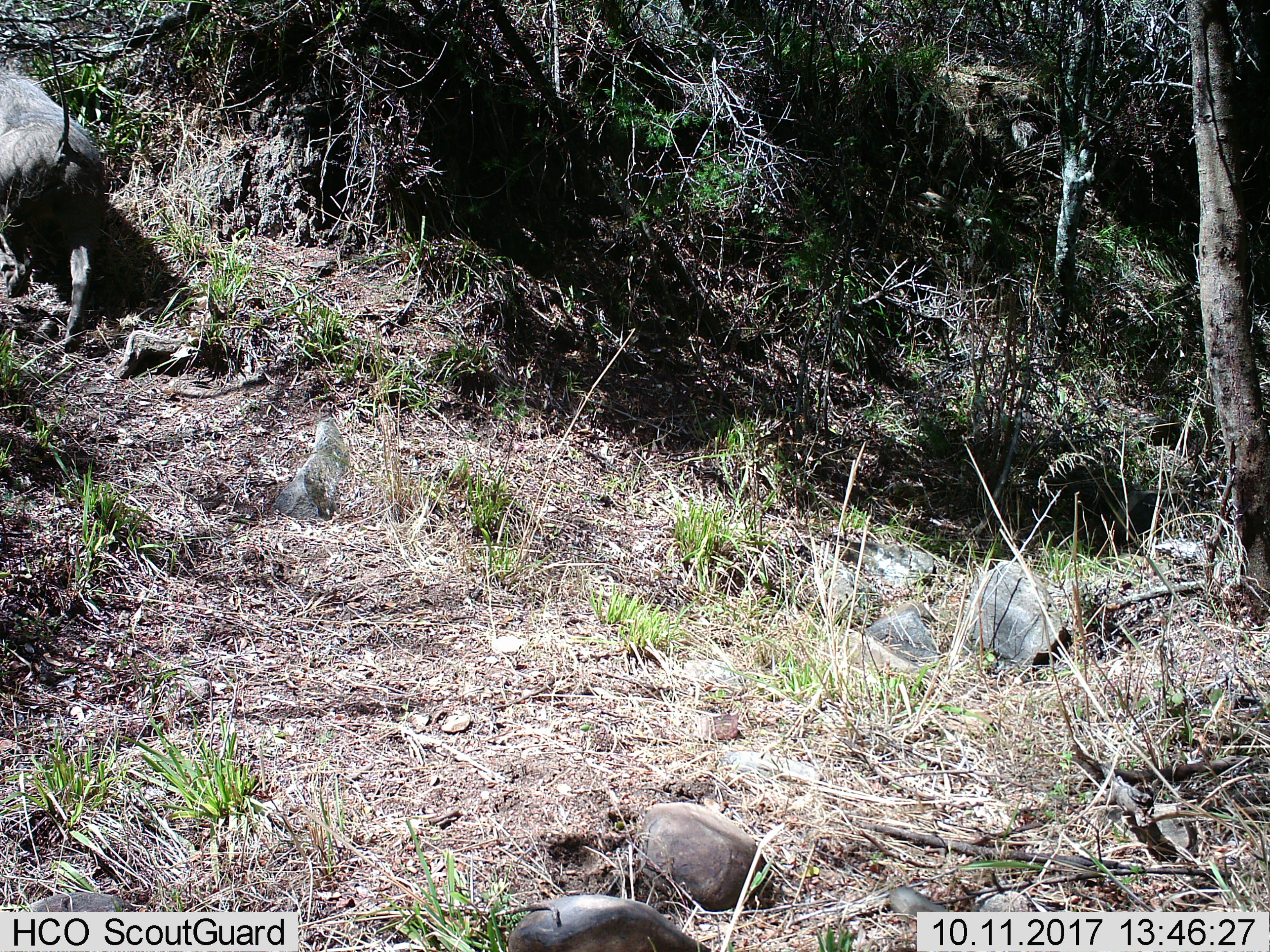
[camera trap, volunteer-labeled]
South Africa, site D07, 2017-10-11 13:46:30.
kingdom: Animalia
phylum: Chordata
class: Mammalia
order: Artiodactyla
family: Suidae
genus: Phacochoerus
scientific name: Phacochoerus africanus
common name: warthog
Warthog (Phacochoerus africanus), count 1. Behavior (volunteer vote fractions): standing 33%, resting 0%, moving 100%, interacting 0%. Young present (vote fraction): 0%. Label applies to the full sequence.